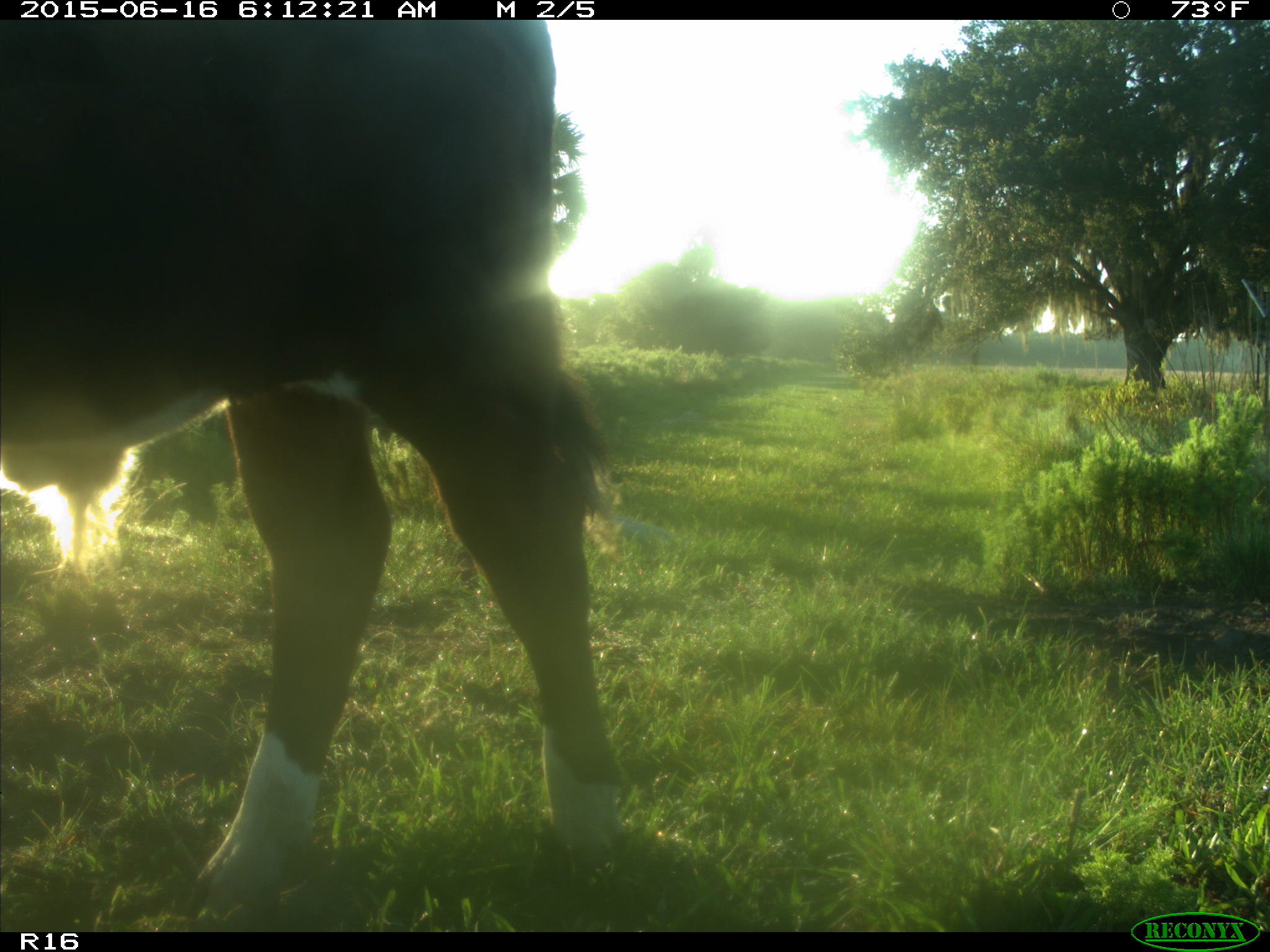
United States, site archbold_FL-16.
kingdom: Animalia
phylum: Chordata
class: Mammalia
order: Artiodactyla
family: Bovidae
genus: Bos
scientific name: Bos taurus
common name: domestic cow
Bos taurus (domestic cow).